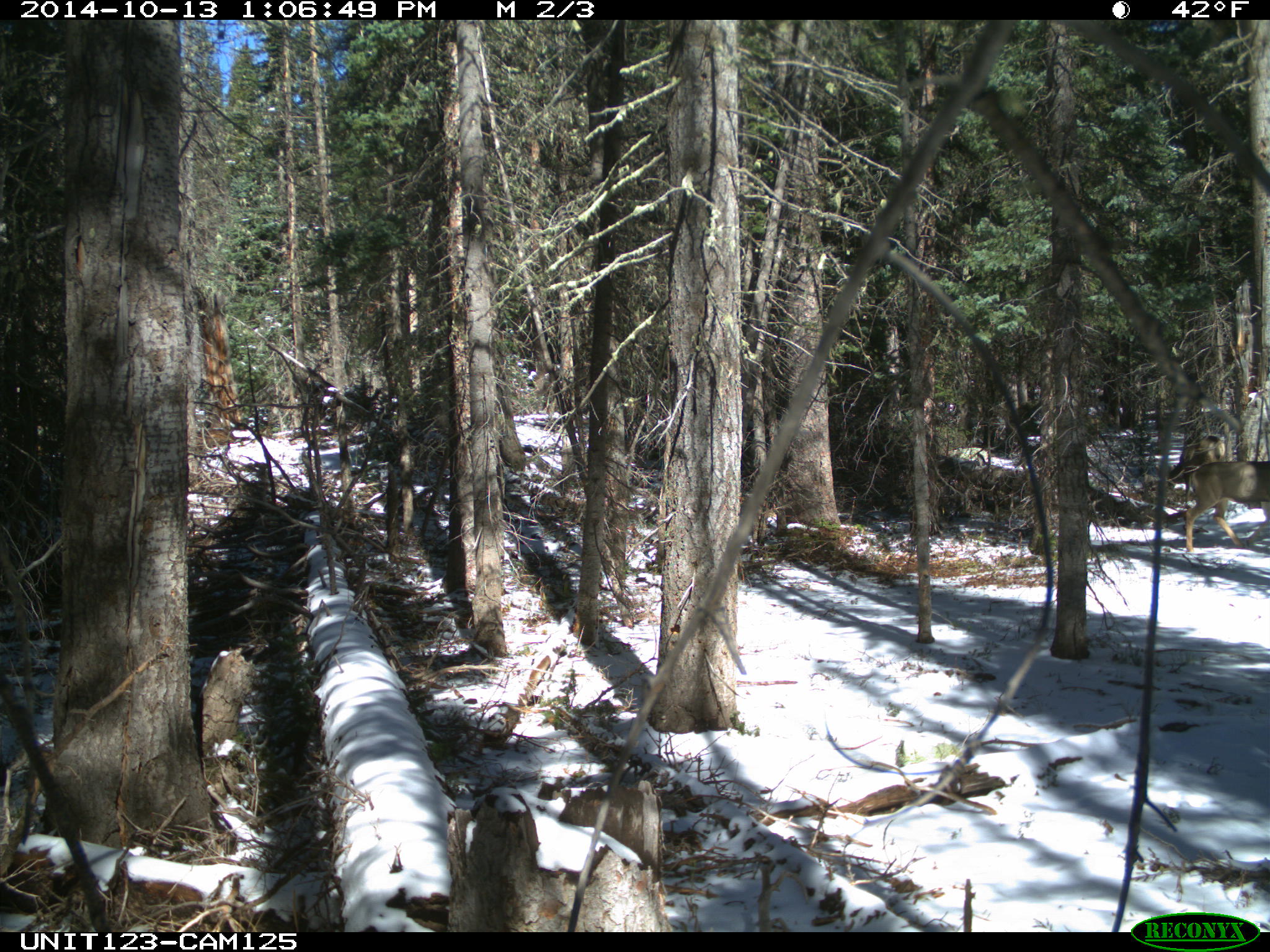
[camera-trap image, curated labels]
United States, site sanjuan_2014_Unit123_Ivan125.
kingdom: Animalia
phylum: Chordata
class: Mammalia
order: Artiodactyla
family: Cervidae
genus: Odocoileus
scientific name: Odocoileus hemionus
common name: mule deer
Odocoileus hemionus (mule deer).